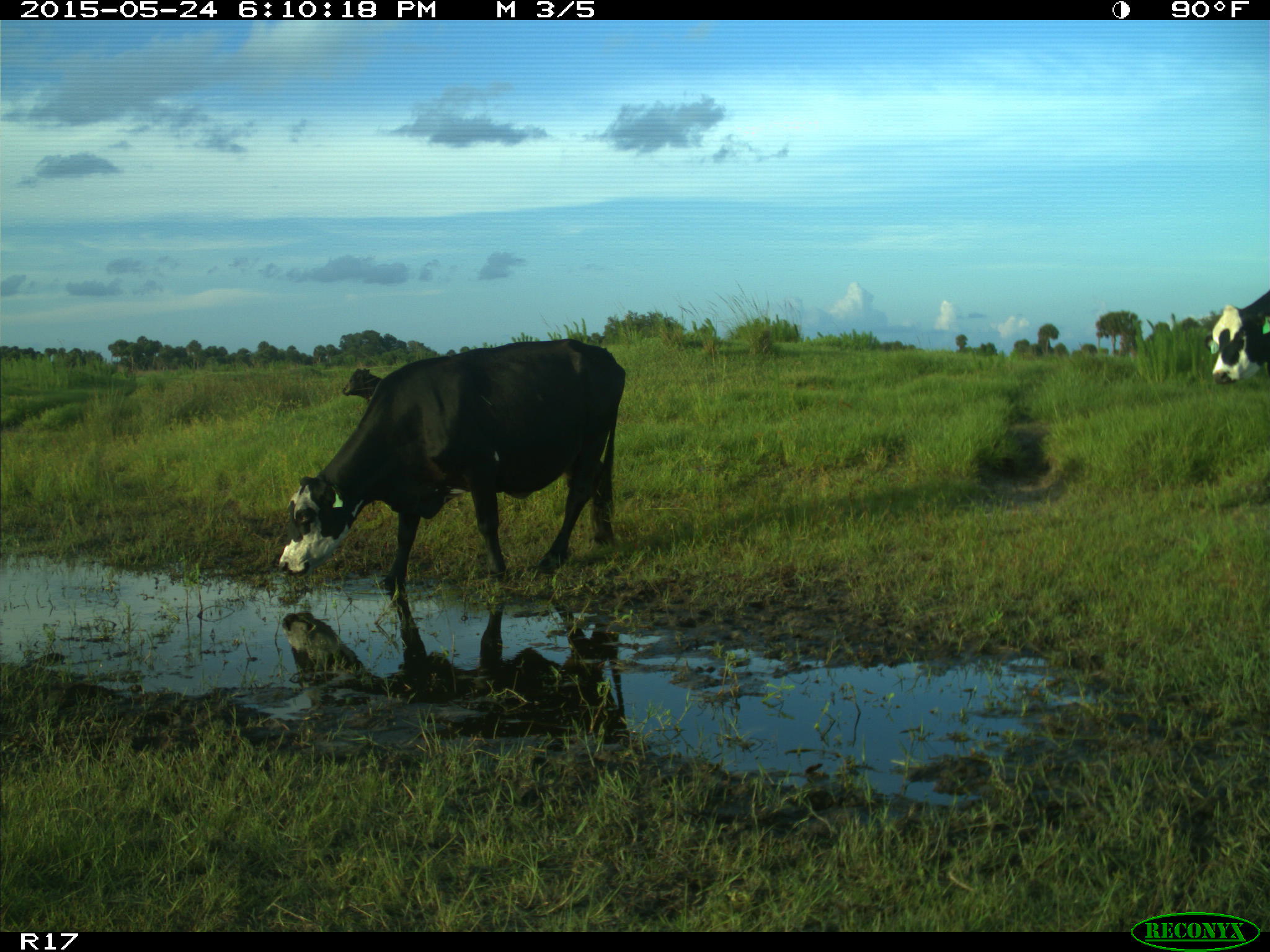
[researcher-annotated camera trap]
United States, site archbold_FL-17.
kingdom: Animalia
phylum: Chordata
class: Mammalia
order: Artiodactyla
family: Bovidae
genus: Bos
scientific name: Bos taurus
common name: domestic cow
Bos taurus (domestic cow).